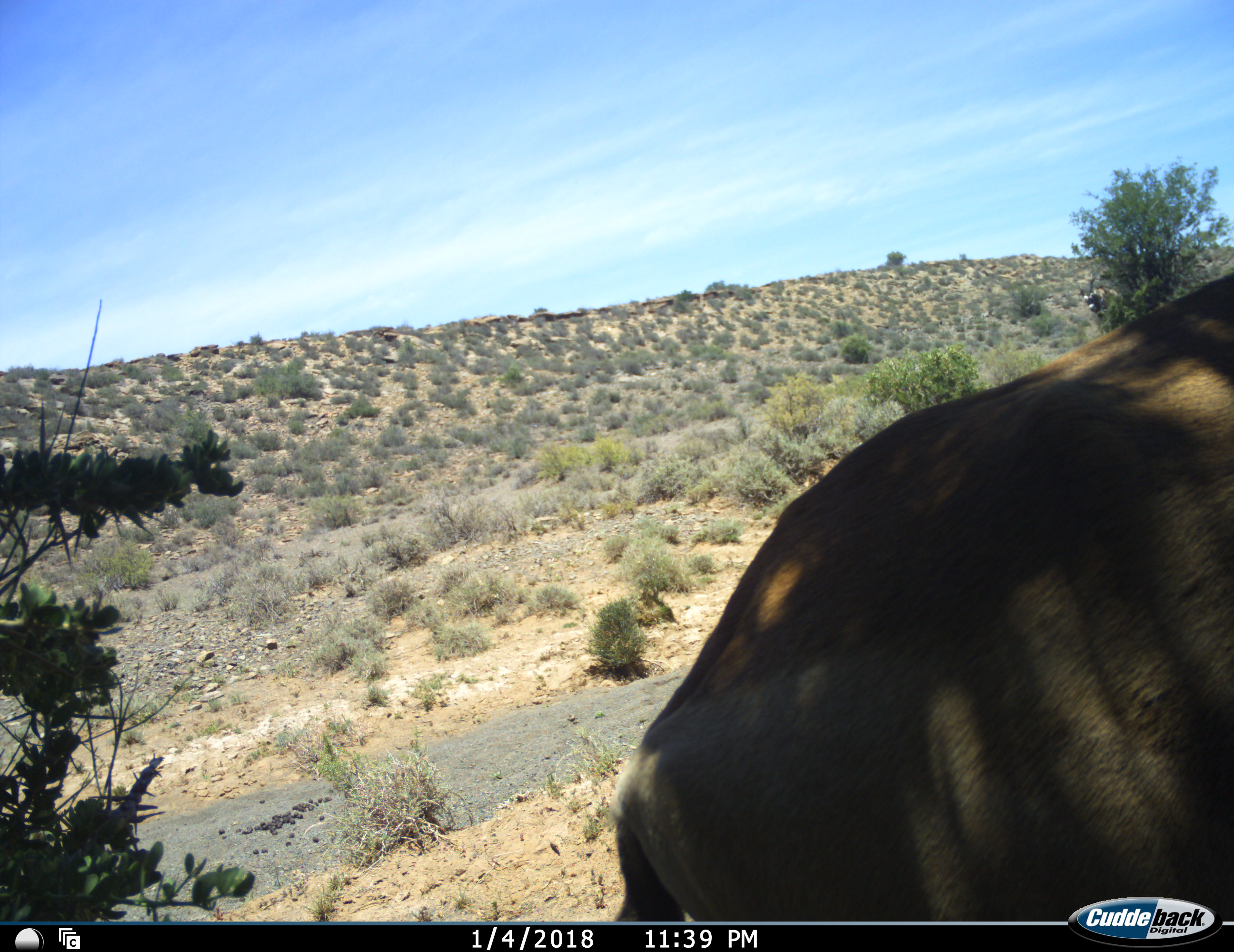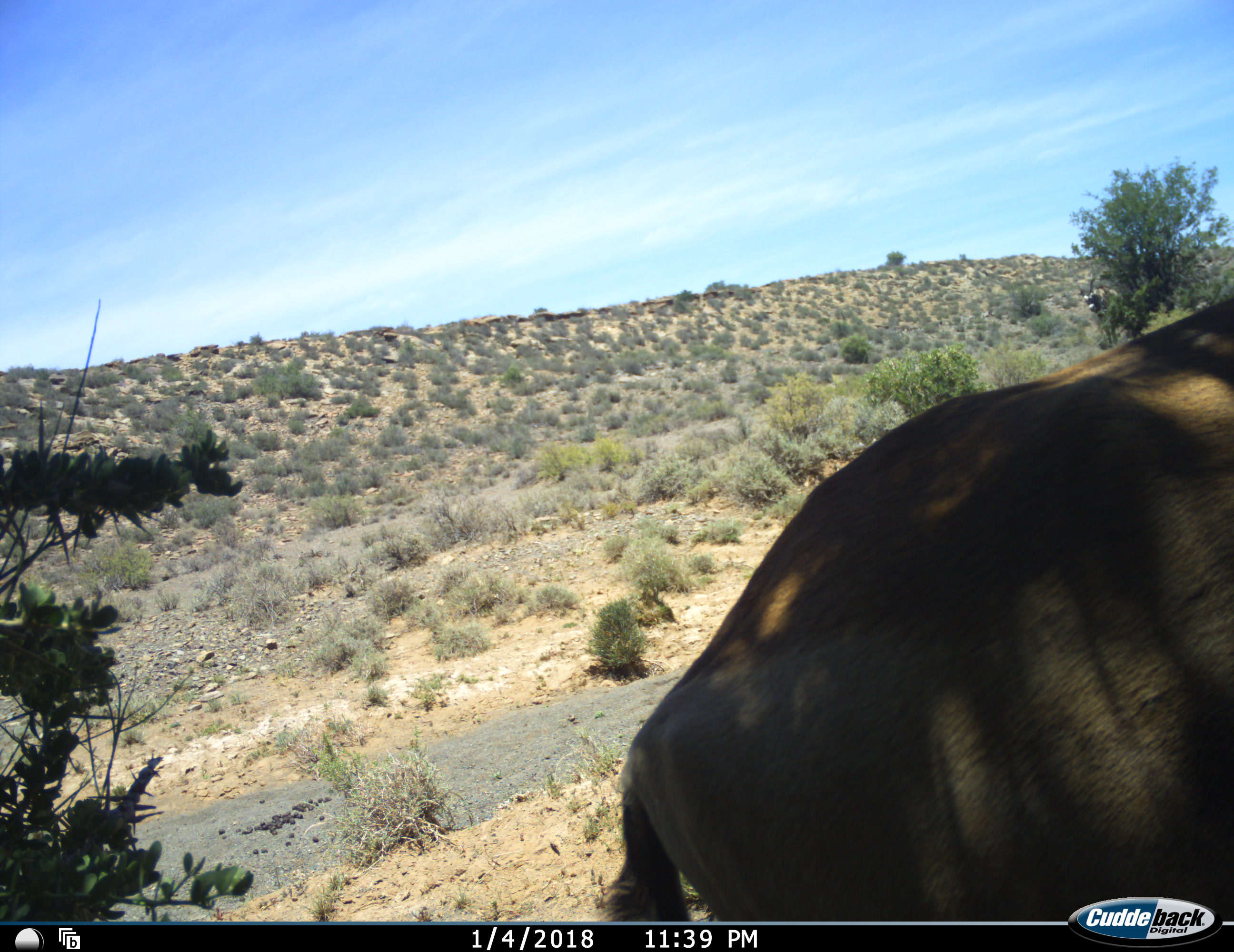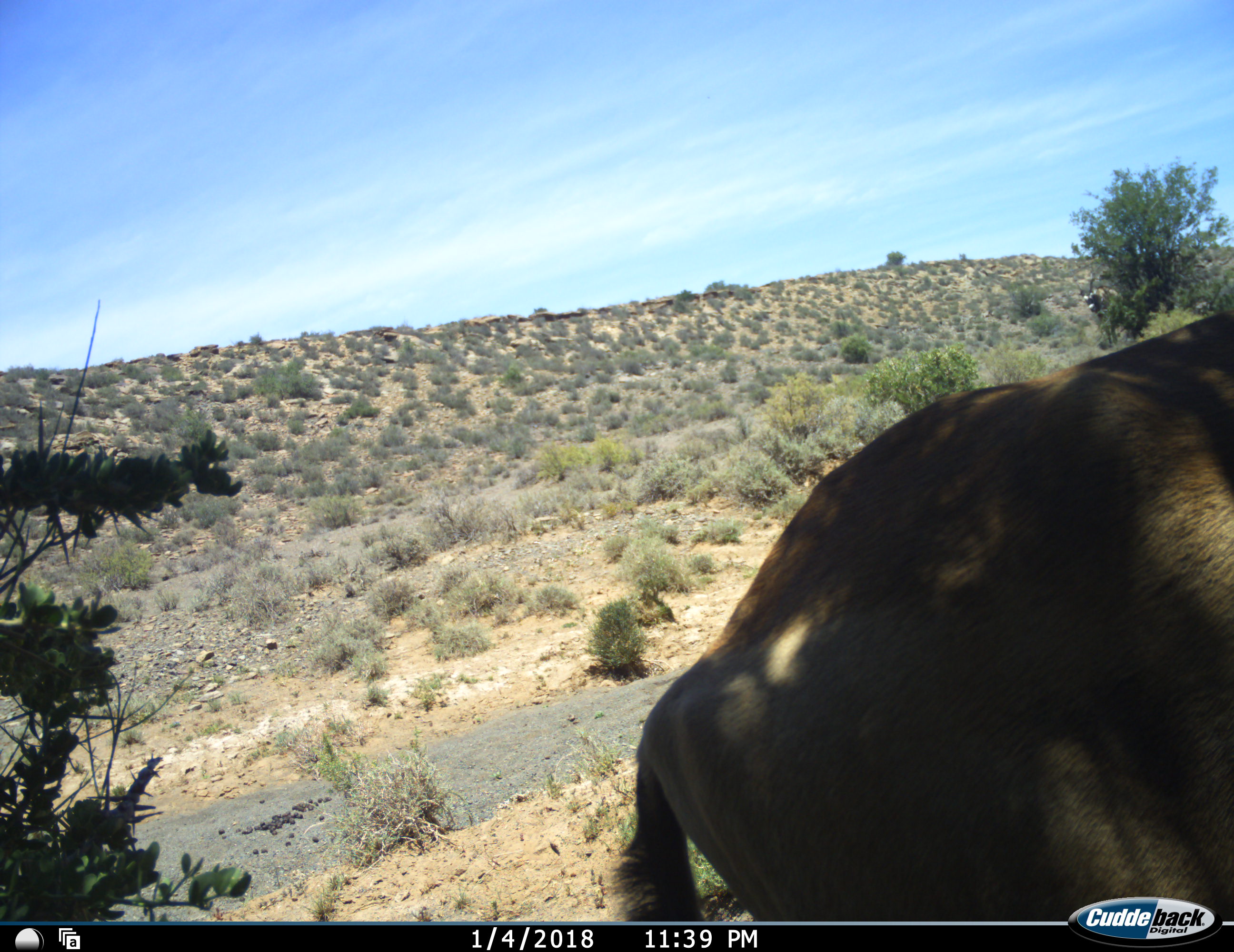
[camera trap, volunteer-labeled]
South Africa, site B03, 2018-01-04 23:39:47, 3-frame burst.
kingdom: Animalia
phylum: Chordata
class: Mammalia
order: Artiodactyla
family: Bovidae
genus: Alcelaphus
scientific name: Alcelaphus buselaphus caama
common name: red hartebeest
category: hartebeestred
Hartebeestred (red hartebeest) (Alcelaphus buselaphus caama), count 1. Behavior (volunteer vote fractions): standing 86%, resting 0%, moving 14%, interacting 0%. Young present (vote fraction): 0%. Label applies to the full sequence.